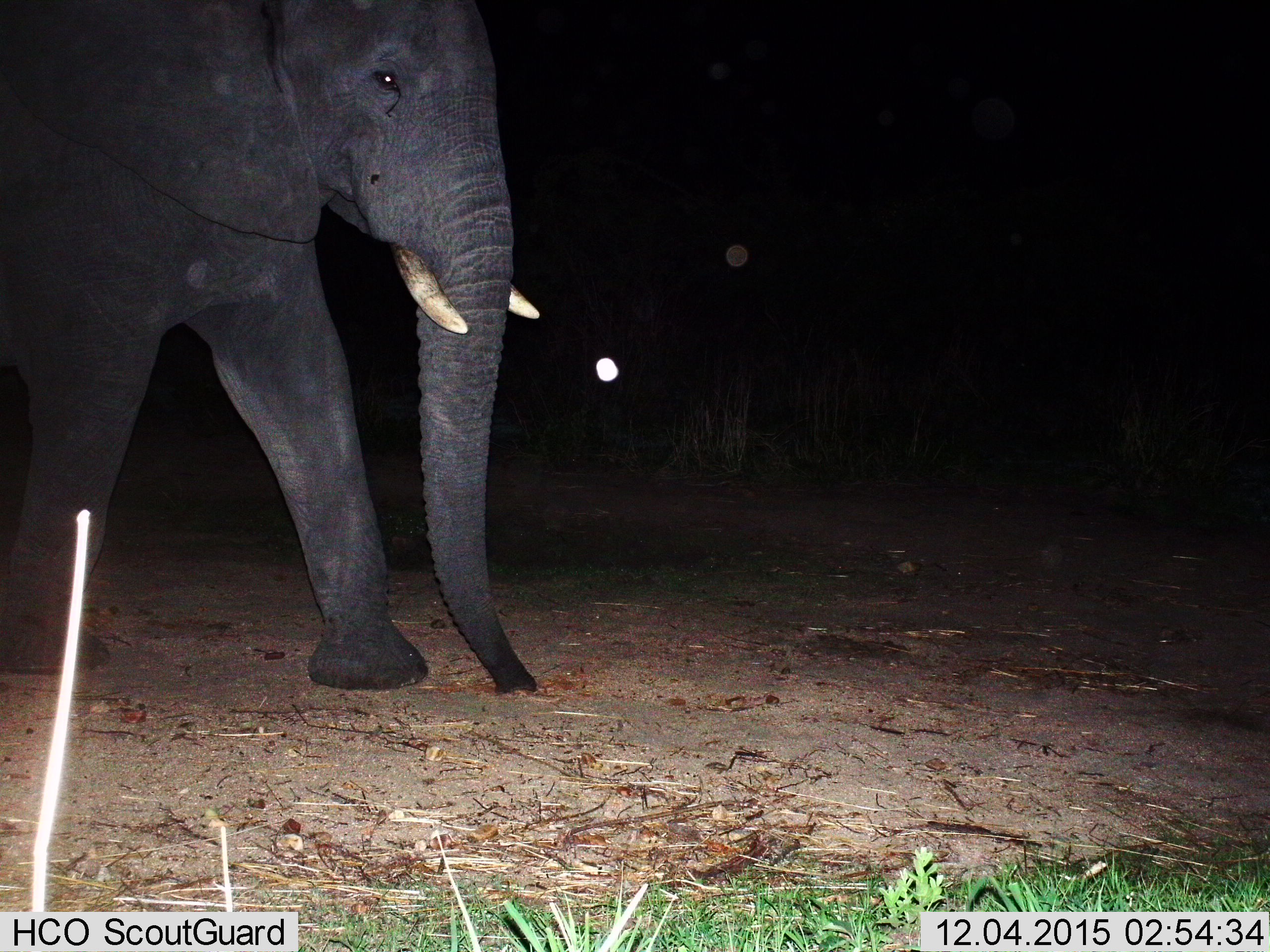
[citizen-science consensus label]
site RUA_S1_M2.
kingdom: Animalia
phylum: Chordata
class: Mammalia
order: Proboscidea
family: Elephantidae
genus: Loxodonta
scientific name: Loxodonta africana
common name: african bush elephant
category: elephant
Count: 1.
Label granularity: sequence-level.